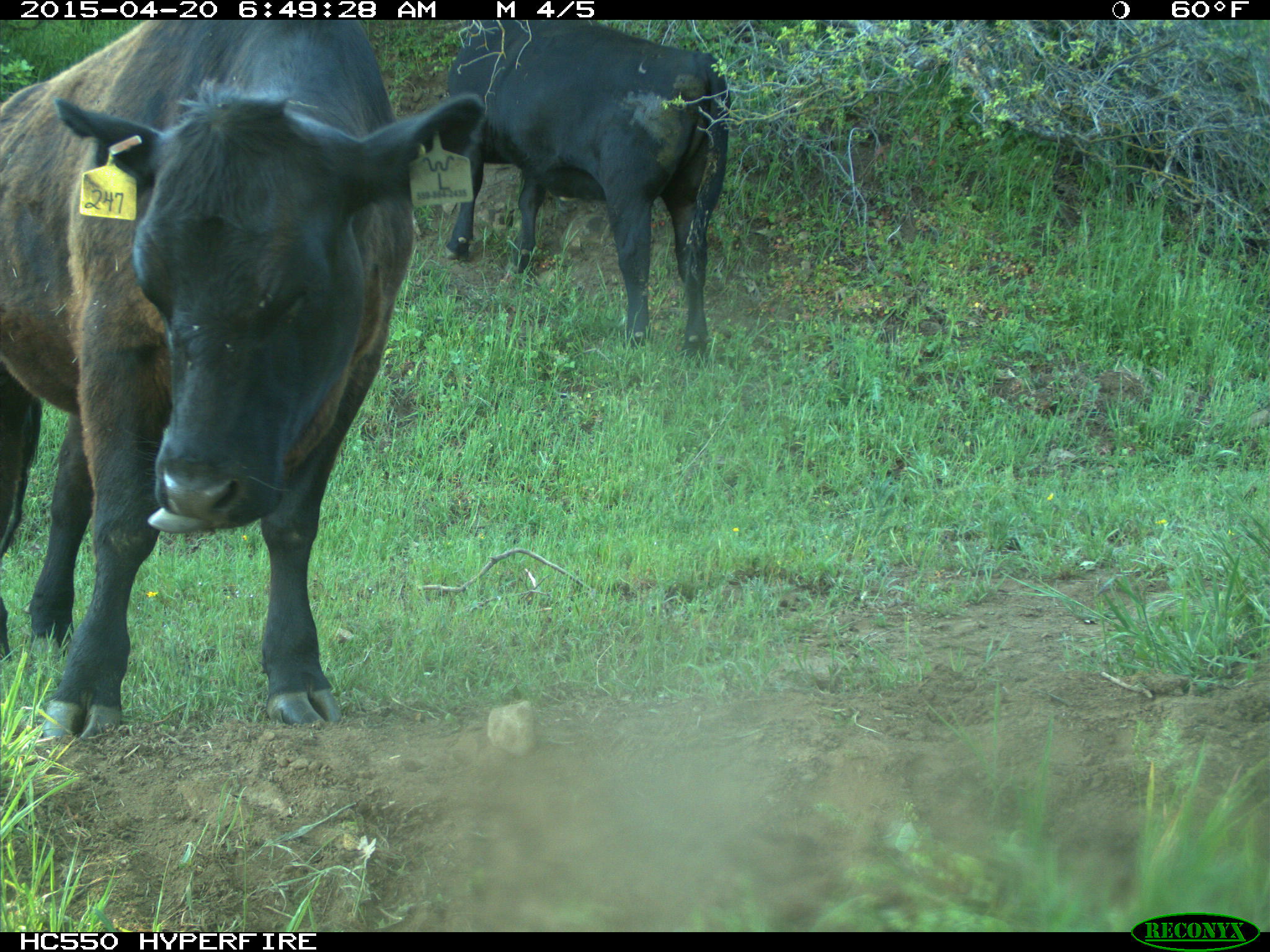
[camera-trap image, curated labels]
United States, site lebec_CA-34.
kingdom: Animalia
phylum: Chordata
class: Mammalia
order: Artiodactyla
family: Bovidae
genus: Bos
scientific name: Bos taurus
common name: domestic cow